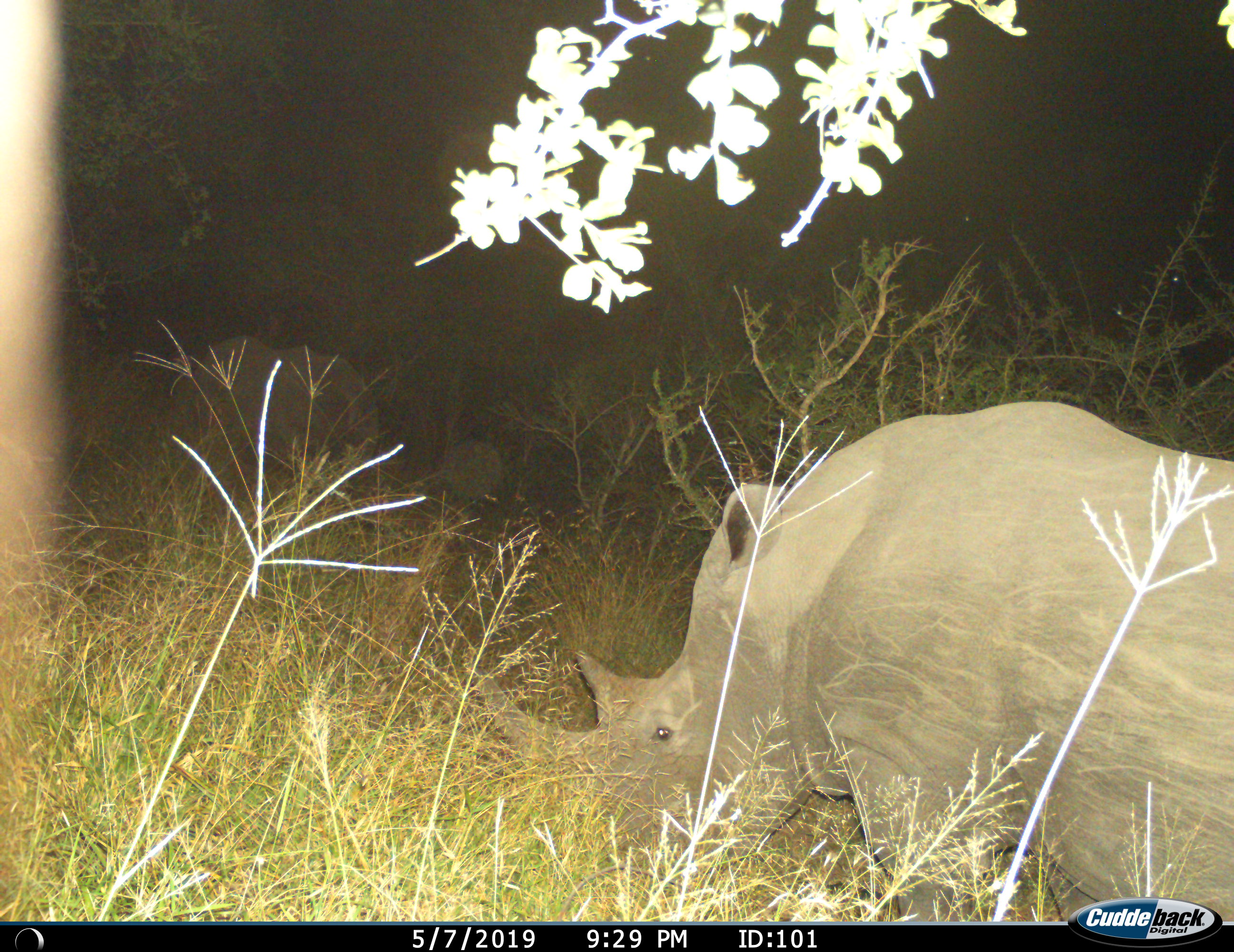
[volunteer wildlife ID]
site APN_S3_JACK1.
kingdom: Animalia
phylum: Chordata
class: Mammalia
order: Perissodactyla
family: Rhinocerotidae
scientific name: Rhinocerotidae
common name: unknown rhinoceros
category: rhinocerosunknown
Rhinocerosunknown (unknown rhinoceros) (Rhinocerotidae), count 1. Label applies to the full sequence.